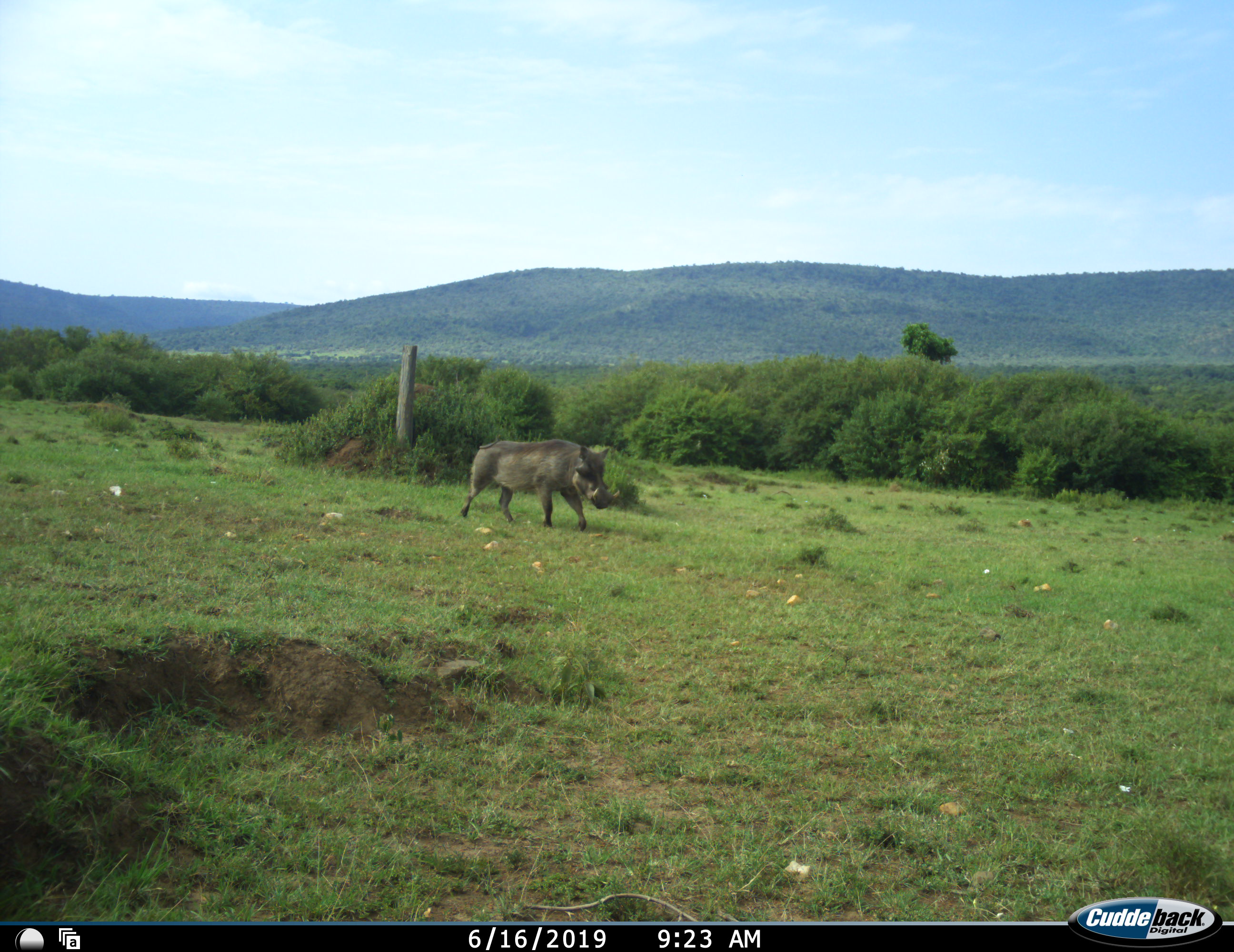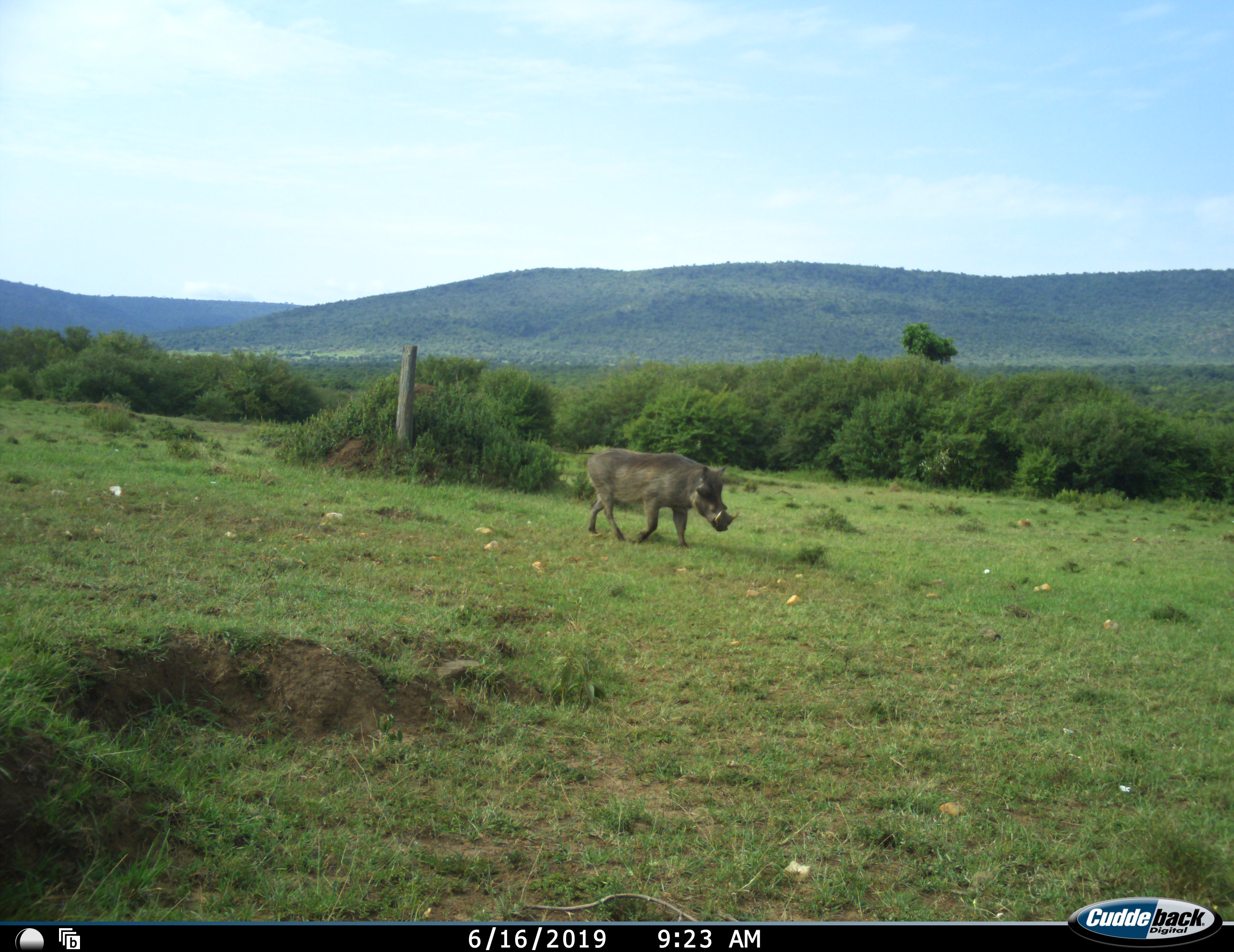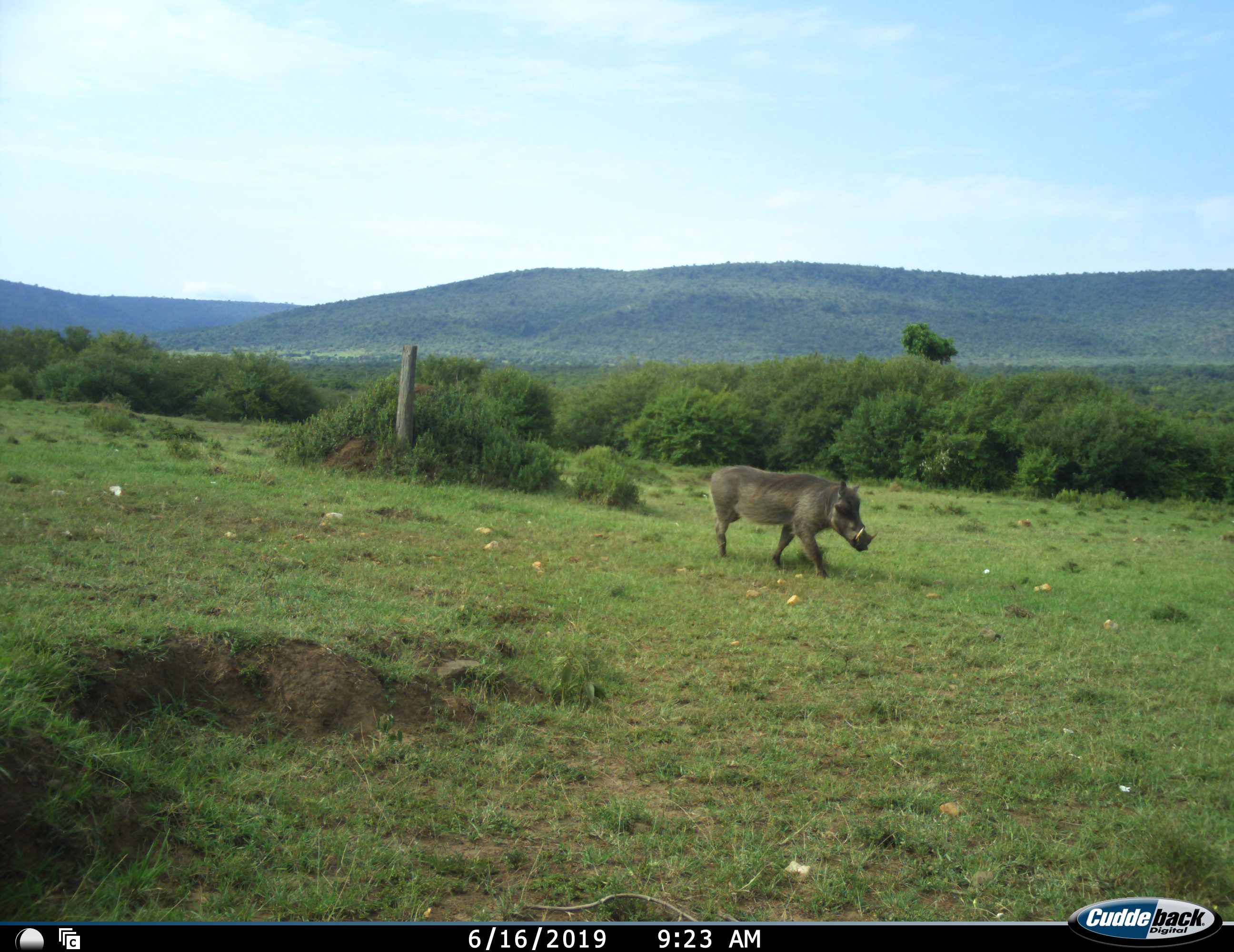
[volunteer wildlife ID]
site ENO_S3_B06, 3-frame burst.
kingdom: Animalia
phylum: Chordata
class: Mammalia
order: Artiodactyla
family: Suidae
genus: Phacochoerus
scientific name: Phacochoerus africanus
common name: warthog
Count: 1.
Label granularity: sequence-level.